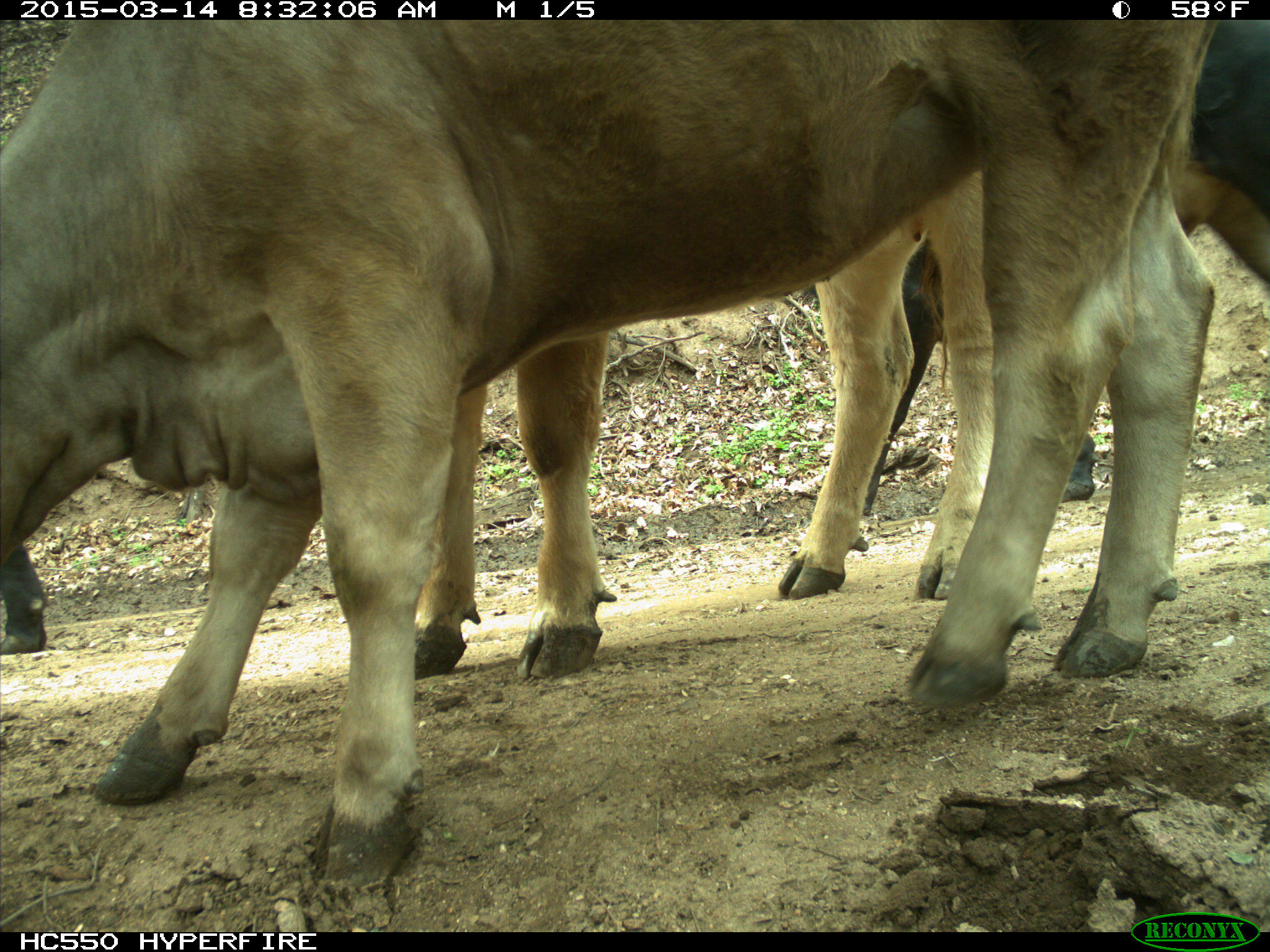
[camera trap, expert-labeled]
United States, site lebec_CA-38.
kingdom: Animalia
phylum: Chordata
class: Mammalia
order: Artiodactyla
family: Bovidae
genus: Bos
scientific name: Bos taurus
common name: domestic cow